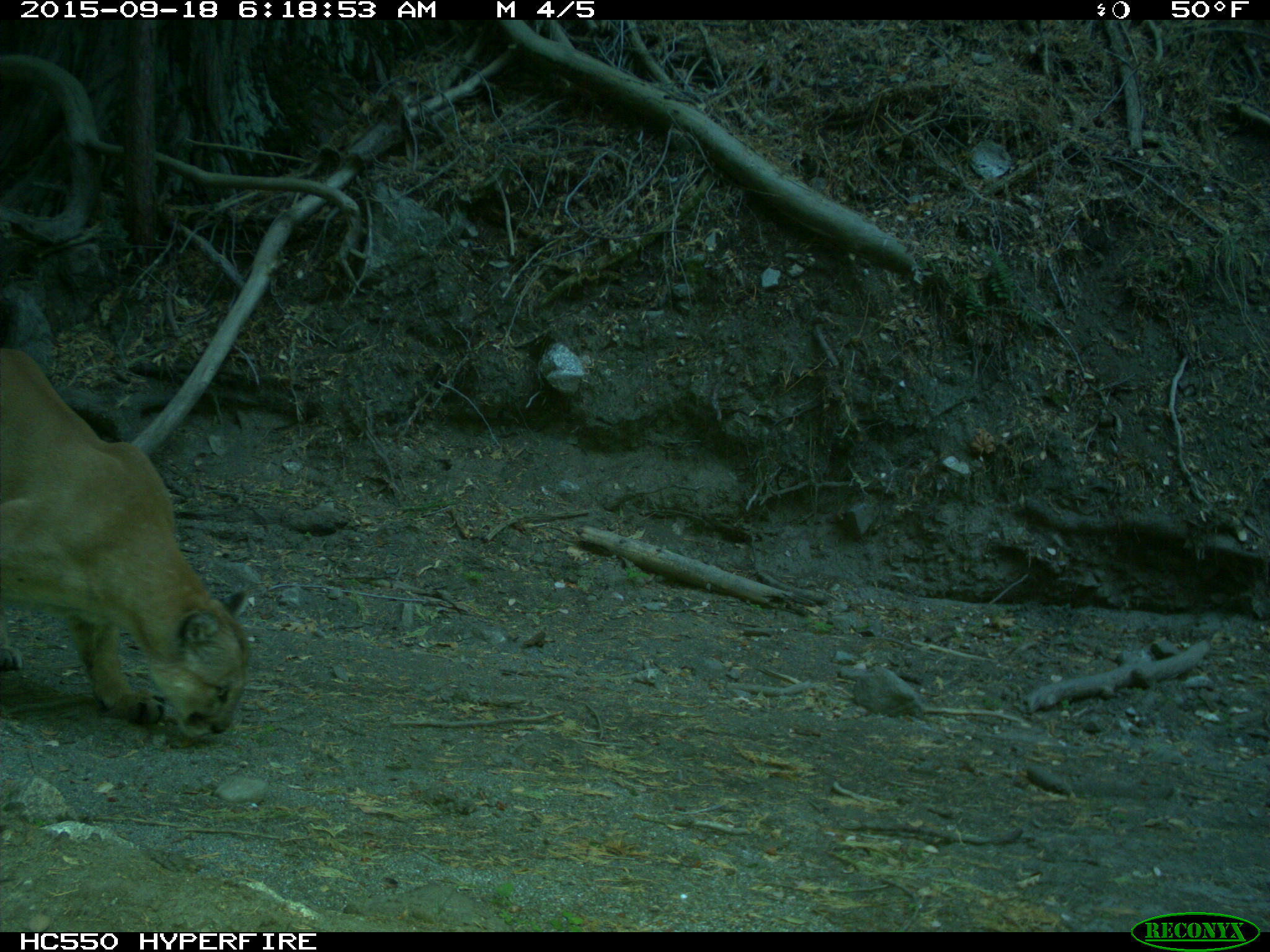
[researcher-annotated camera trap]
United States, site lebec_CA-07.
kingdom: Animalia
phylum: Chordata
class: Mammalia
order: Carnivora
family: Felidae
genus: Puma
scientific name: Puma concolor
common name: mountain lion